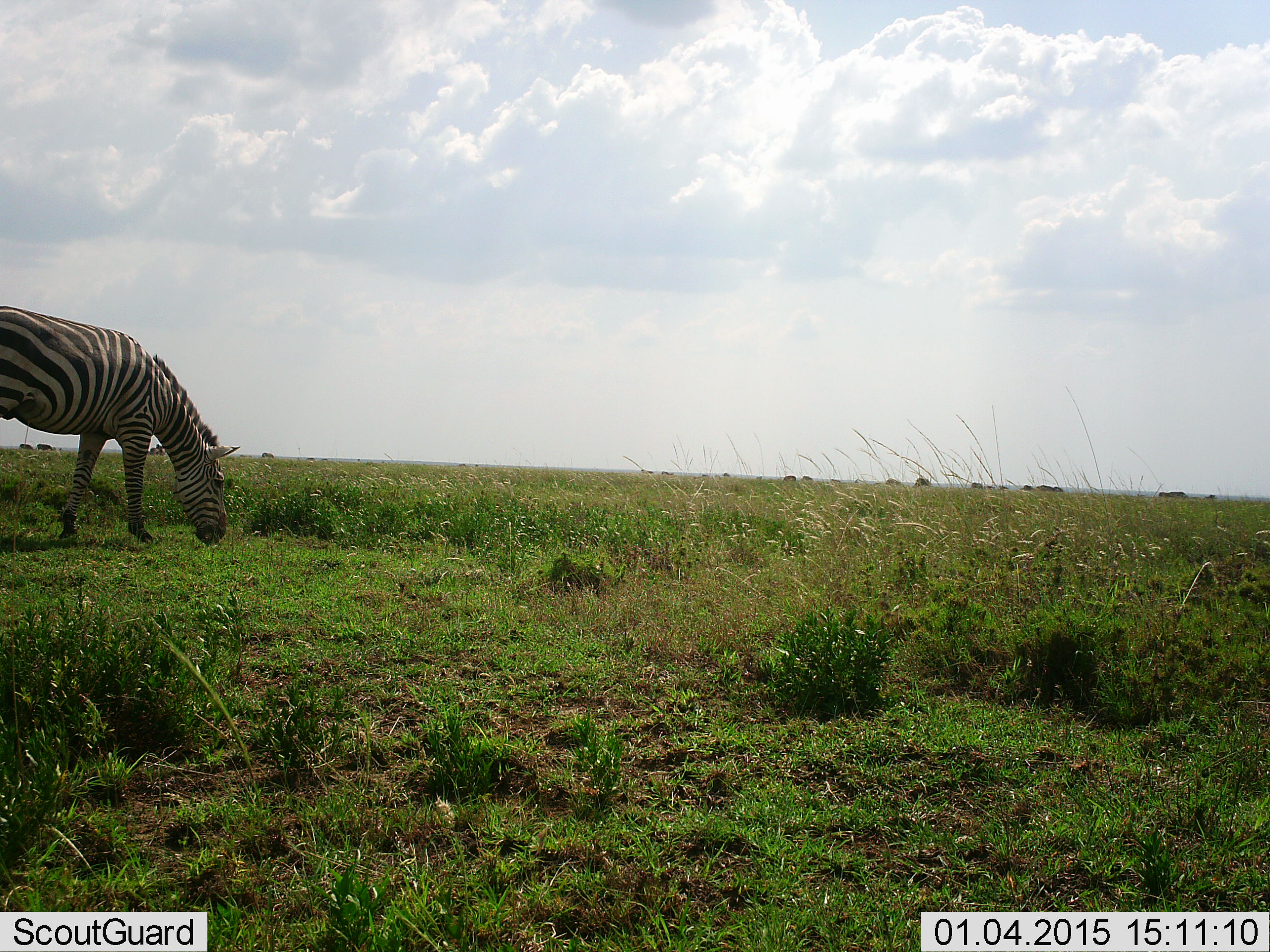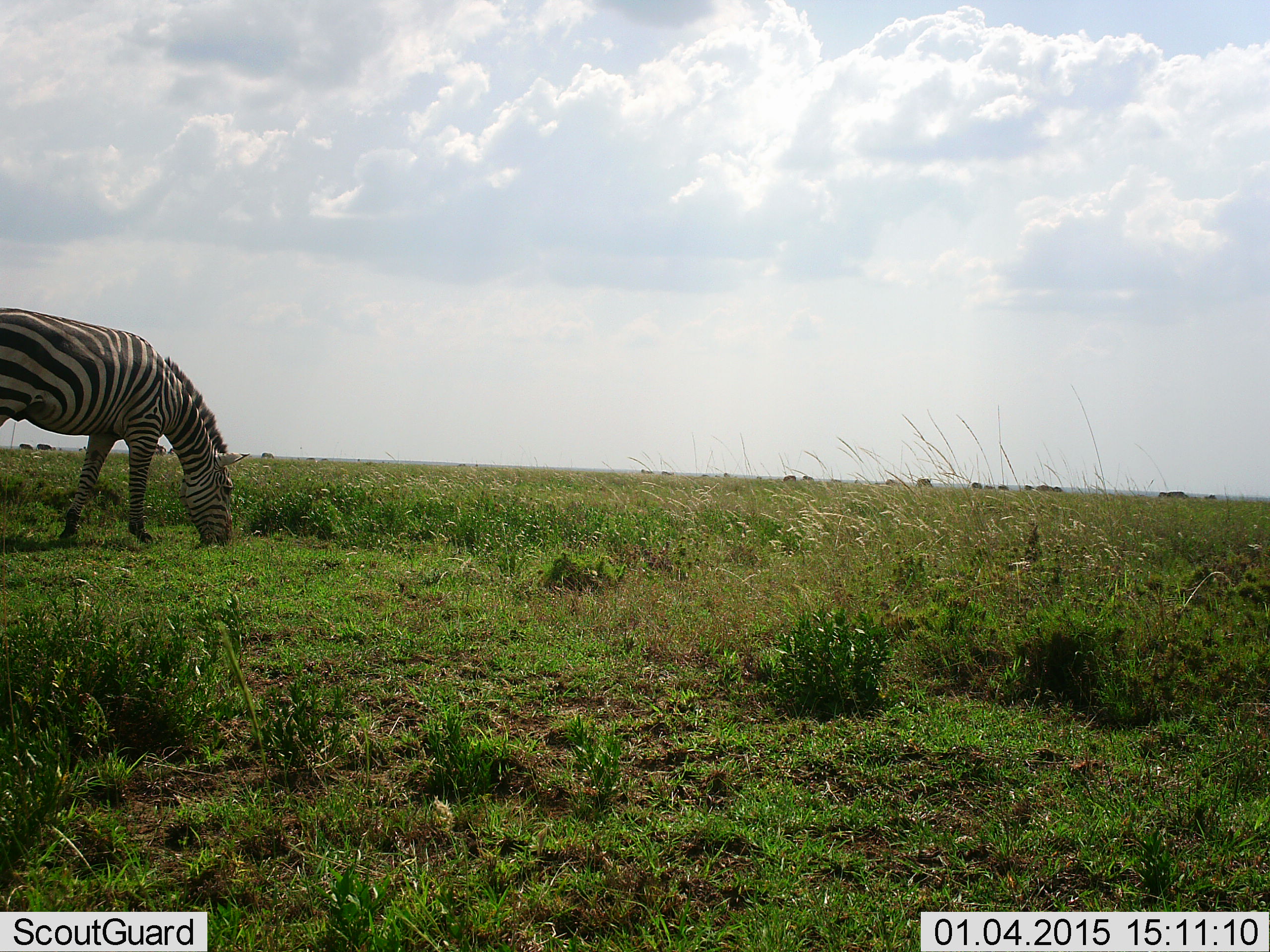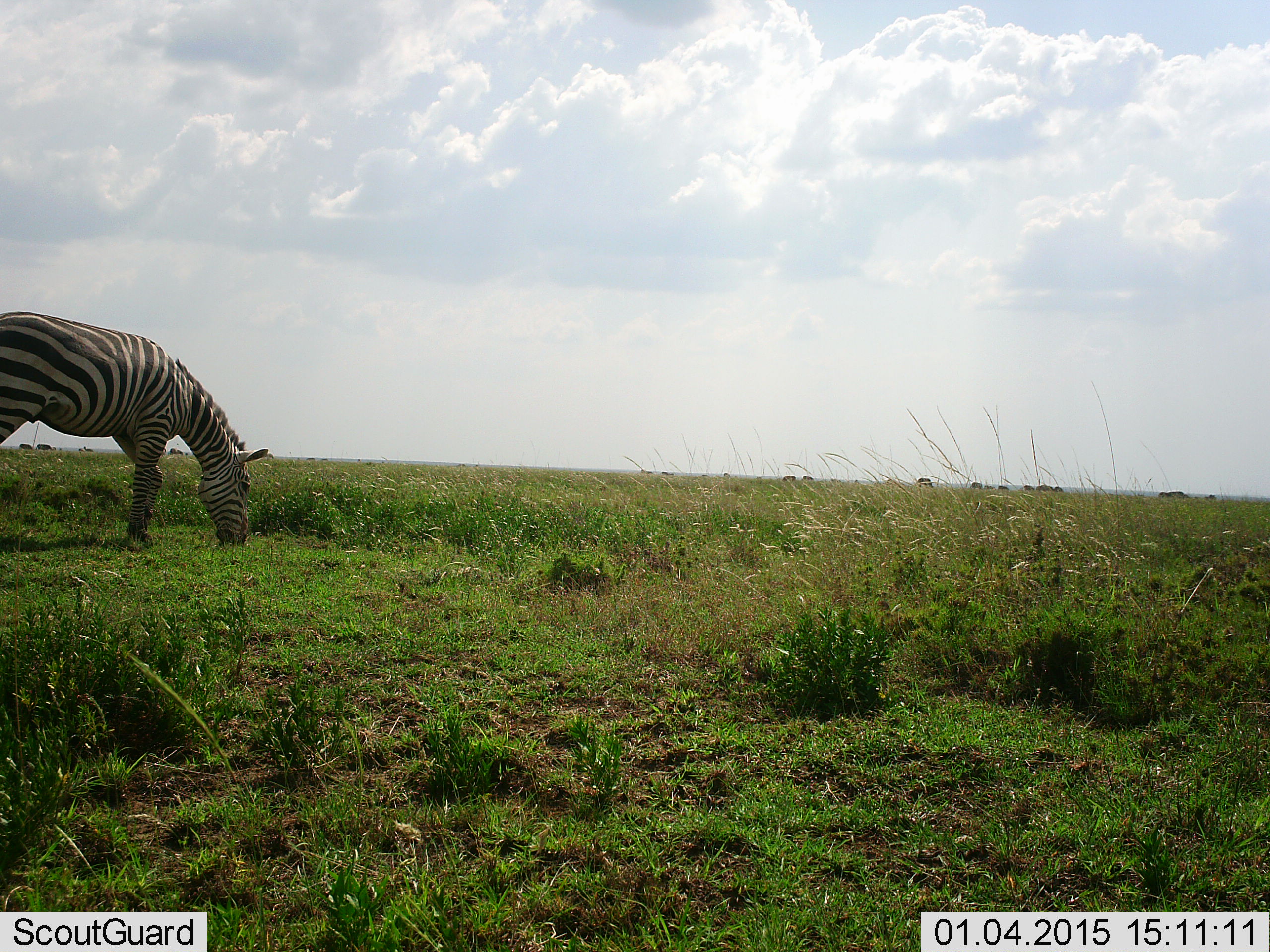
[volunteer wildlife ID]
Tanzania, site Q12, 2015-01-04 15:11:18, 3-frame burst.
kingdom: Animalia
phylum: Chordata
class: Mammalia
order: Perissodactyla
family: Equidae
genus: Equus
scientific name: Equus quagga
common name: plains zebra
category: zebra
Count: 1.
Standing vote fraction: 20%.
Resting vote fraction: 0%.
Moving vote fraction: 0%.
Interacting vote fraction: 0%.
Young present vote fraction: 0%.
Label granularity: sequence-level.